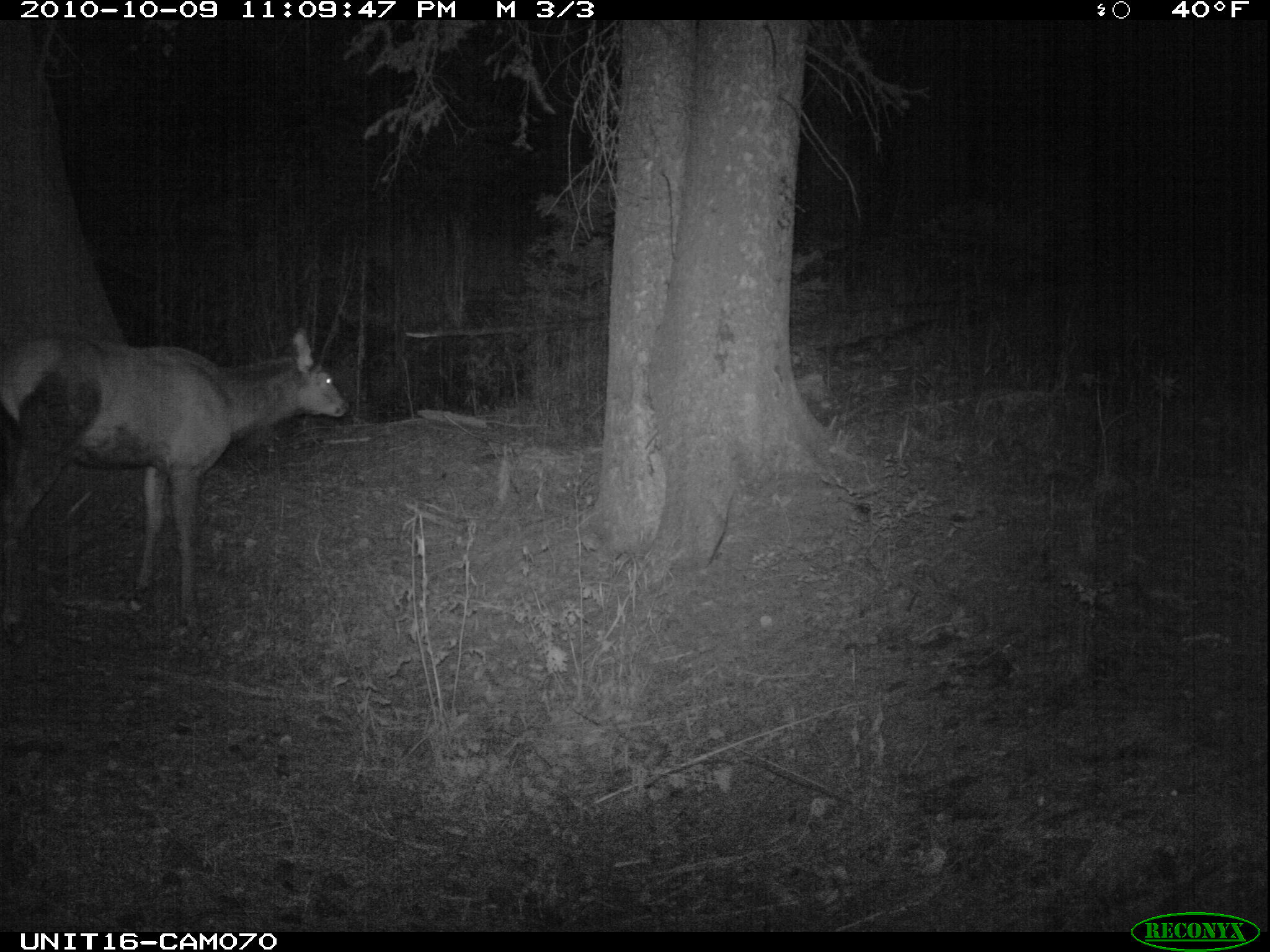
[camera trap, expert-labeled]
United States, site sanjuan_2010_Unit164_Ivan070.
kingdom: Animalia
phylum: Chordata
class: Mammalia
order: Artiodactyla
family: Cervidae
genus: Cervus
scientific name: Cervus elaphus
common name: red deer